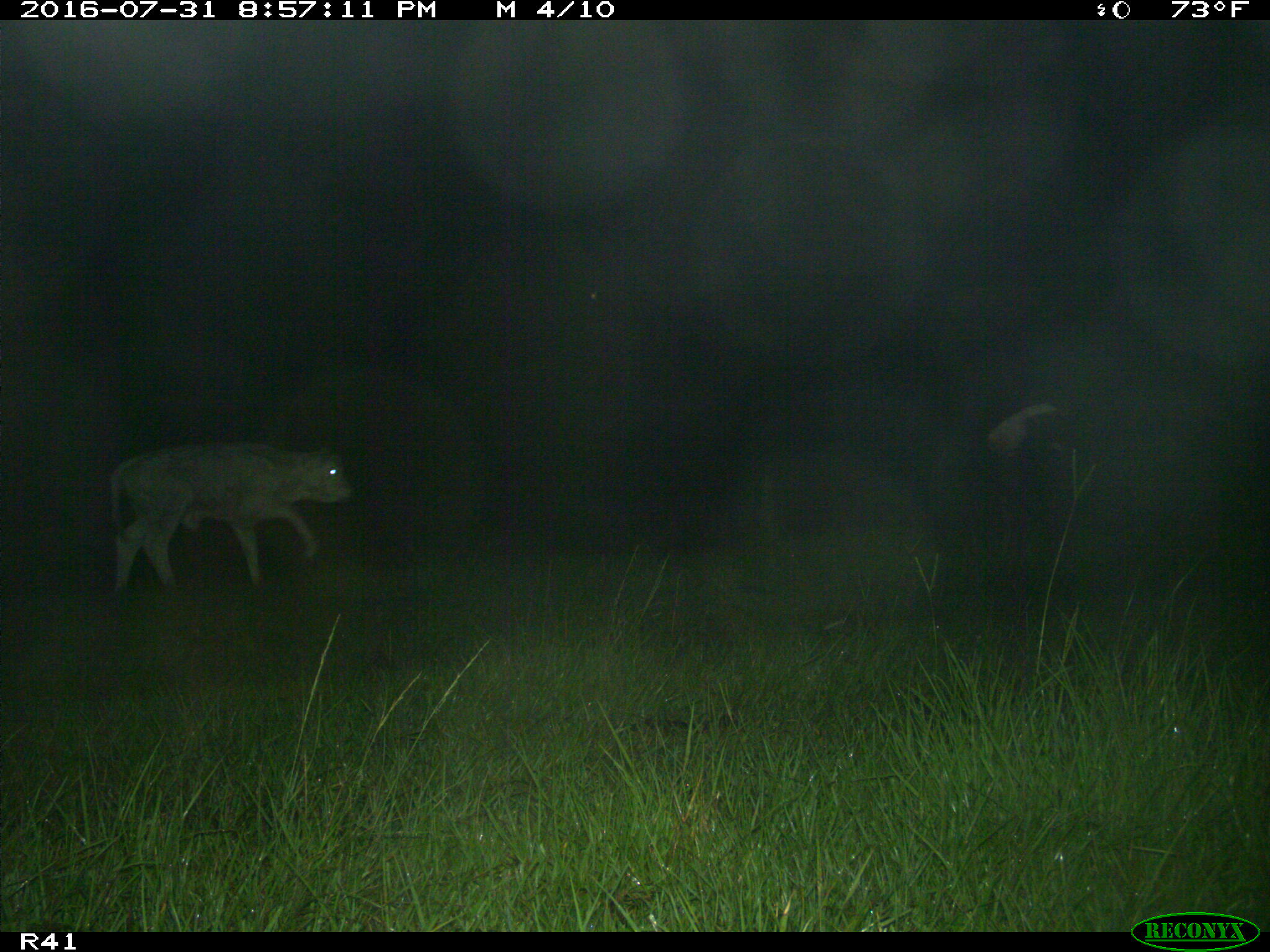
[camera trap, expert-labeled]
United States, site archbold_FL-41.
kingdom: Animalia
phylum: Chordata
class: Mammalia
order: Artiodactyla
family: Bovidae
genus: Bos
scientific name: Bos taurus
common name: domestic cow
Bos taurus (domestic cow).